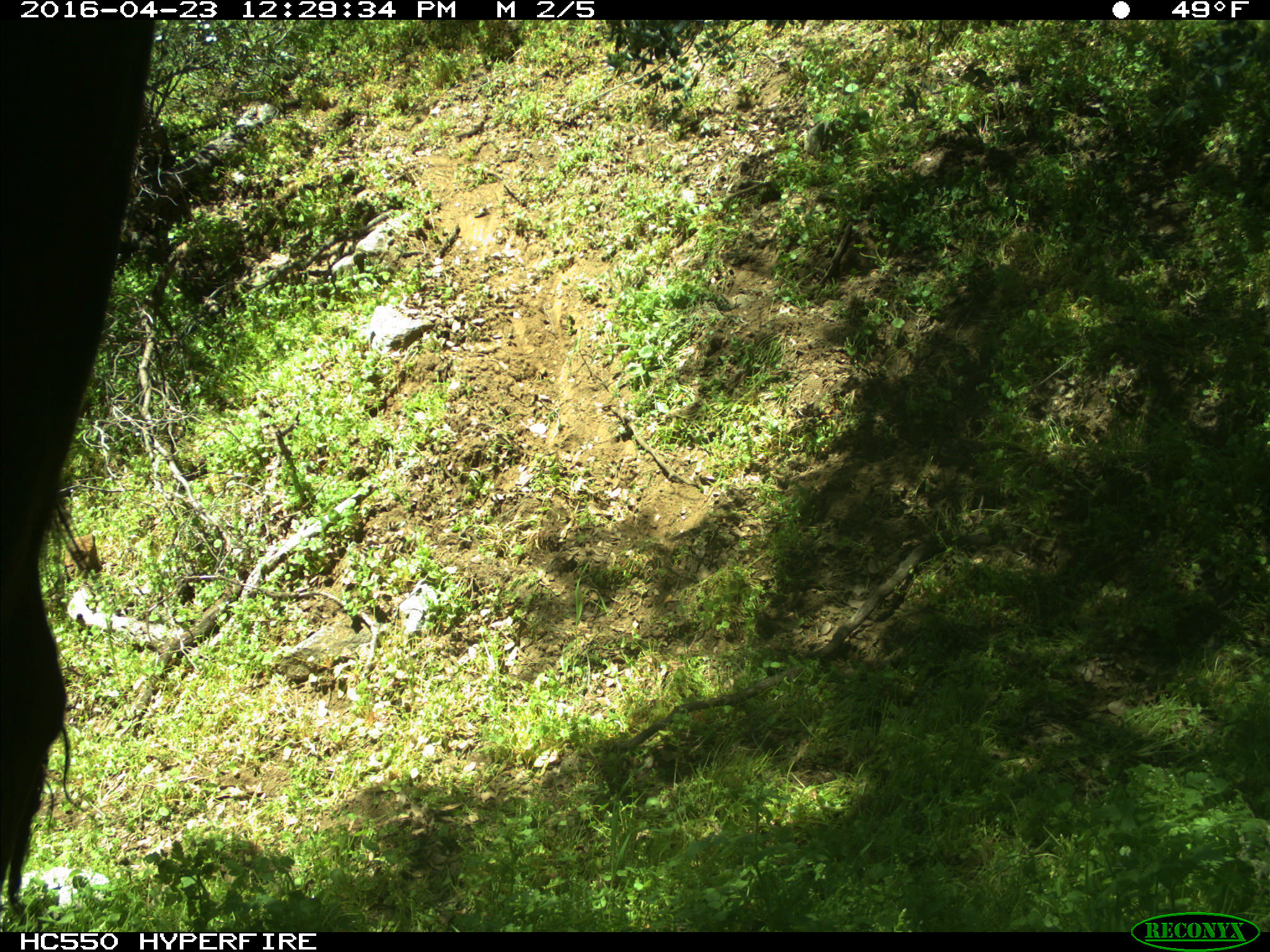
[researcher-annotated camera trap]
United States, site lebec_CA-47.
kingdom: Animalia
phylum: Chordata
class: Mammalia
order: Artiodactyla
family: Bovidae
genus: Bos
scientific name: Bos taurus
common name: domestic cow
Bos taurus (domestic cow).